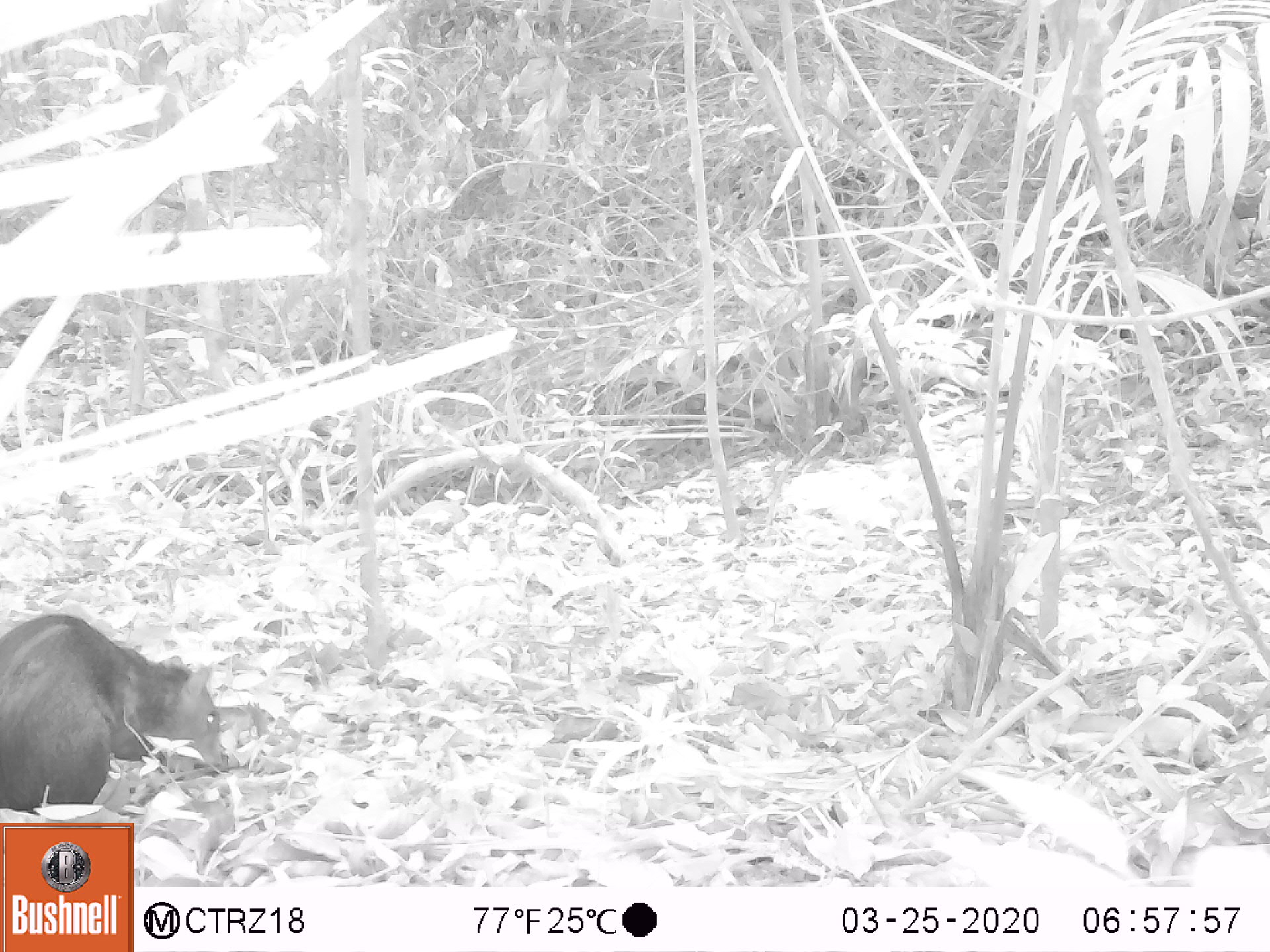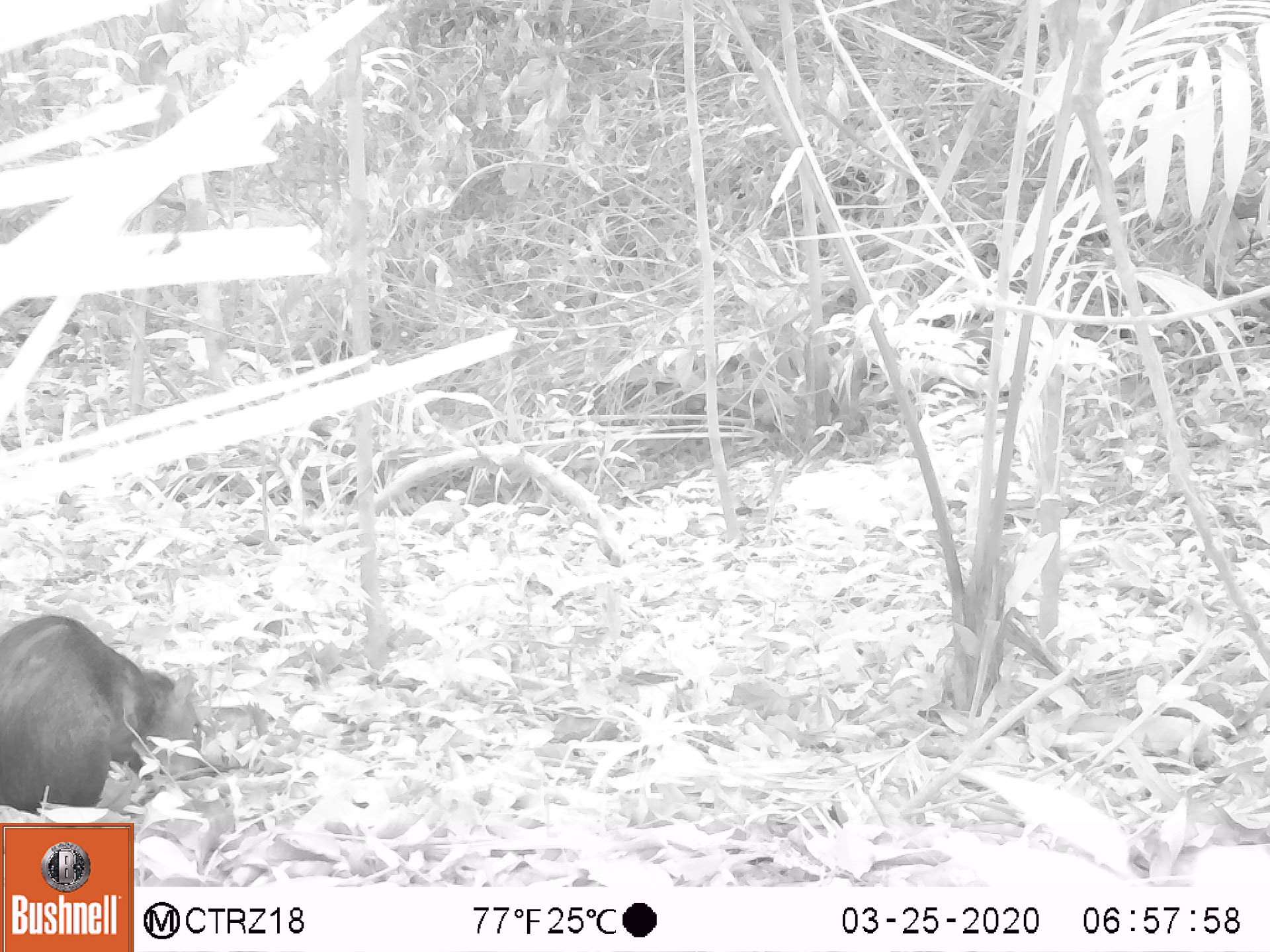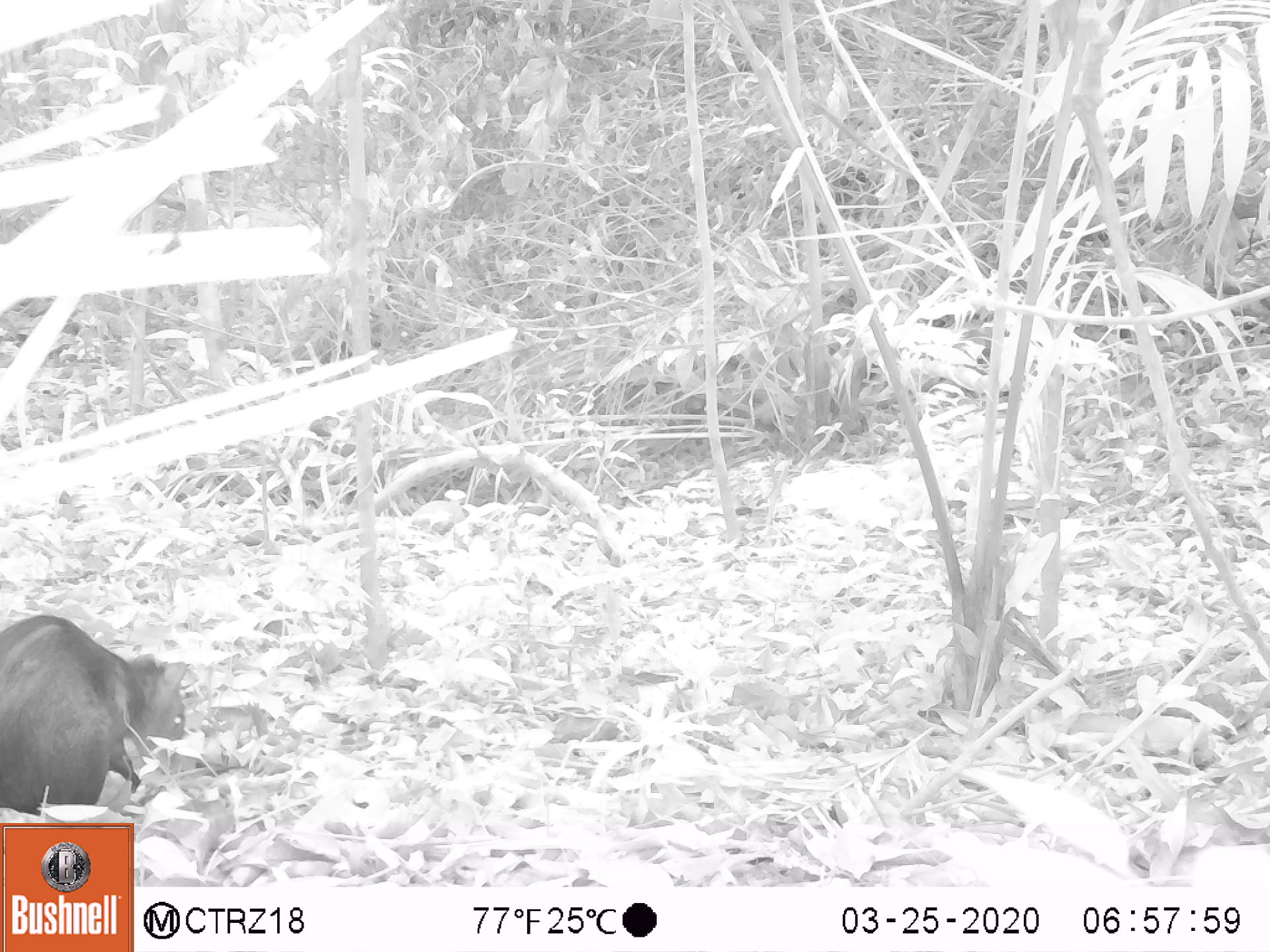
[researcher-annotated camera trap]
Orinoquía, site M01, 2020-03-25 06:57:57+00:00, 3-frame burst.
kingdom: Animalia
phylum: Chordata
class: Mammalia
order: Rodentia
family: Dasyproctidae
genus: Dasyprocta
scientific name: Dasyprocta fuliginosa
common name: black agouti